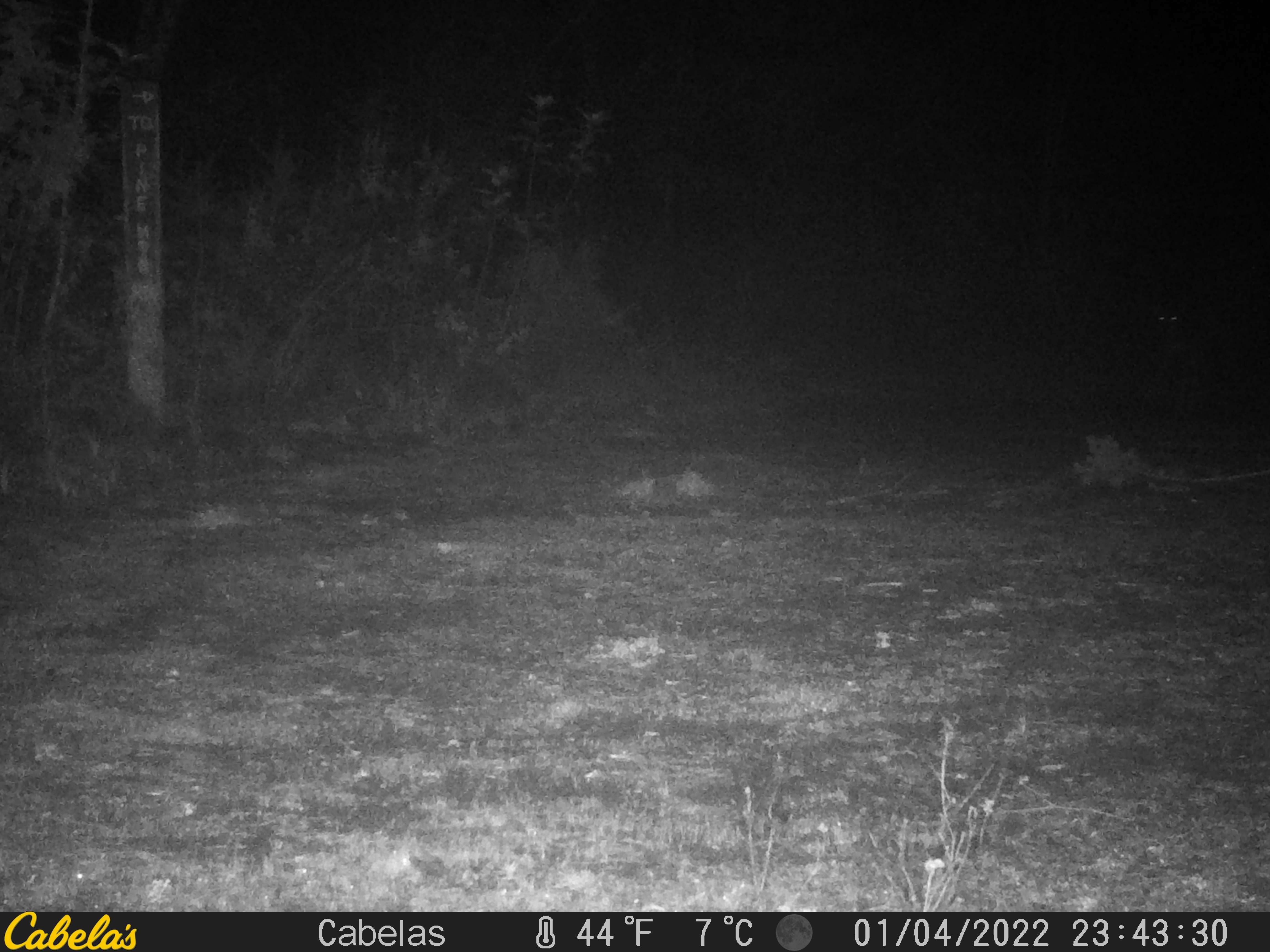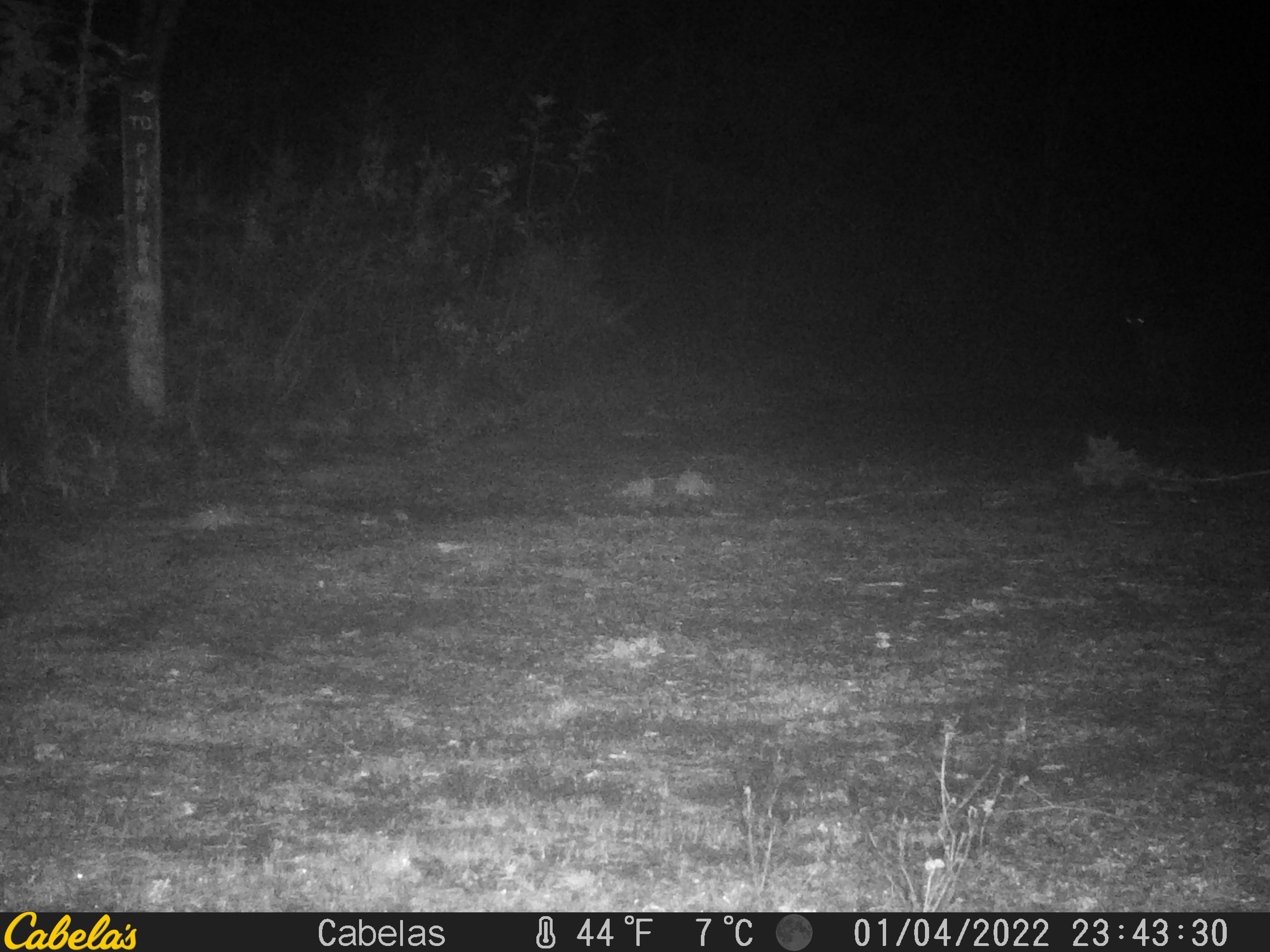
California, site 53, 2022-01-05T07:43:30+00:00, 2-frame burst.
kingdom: Animalia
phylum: Chordata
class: Mammalia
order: Artiodactyla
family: Cervidae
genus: Odocoileus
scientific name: Odocoileus hemionus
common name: mule deer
Mule deer (Odocoileus hemionus).